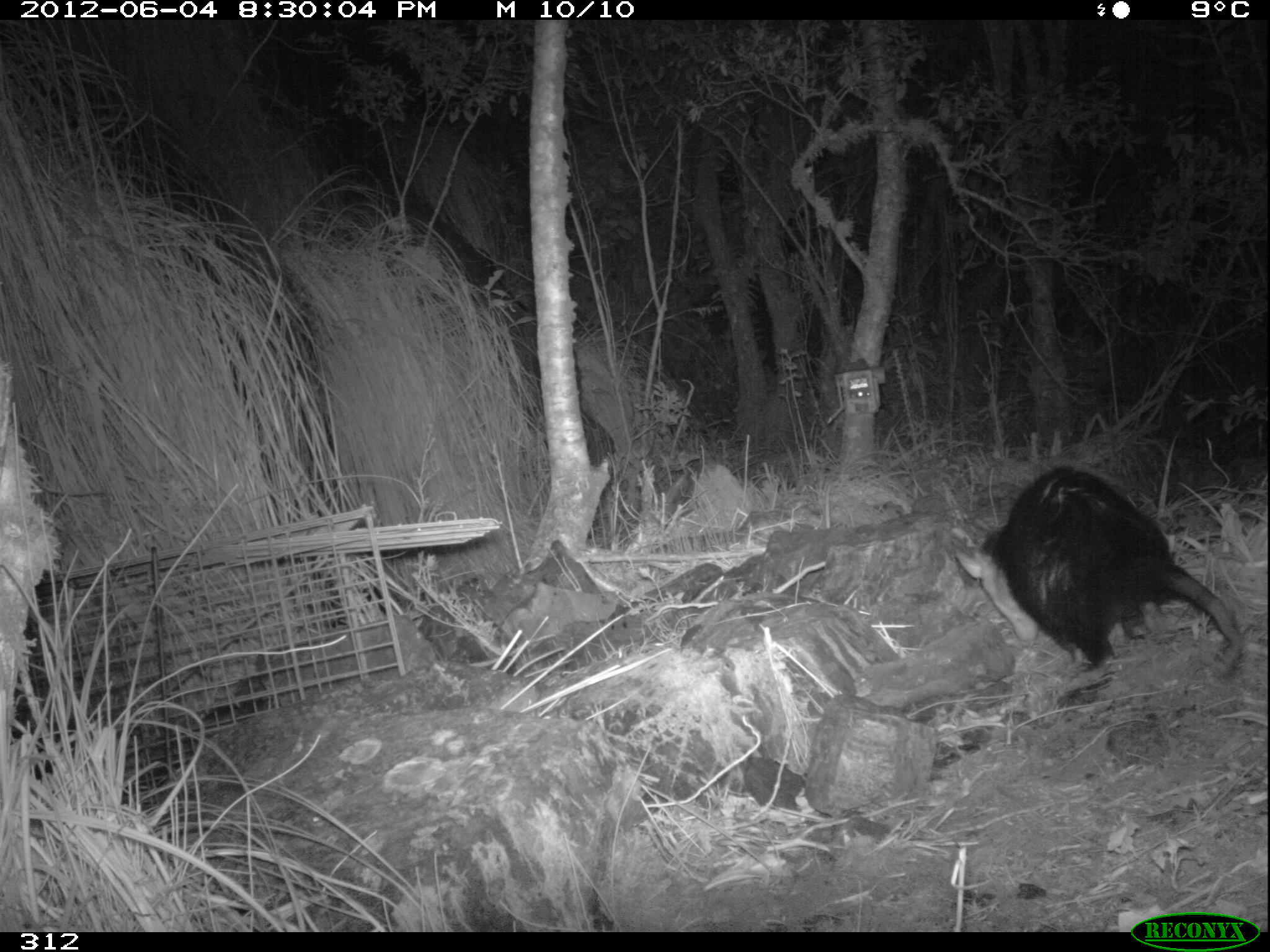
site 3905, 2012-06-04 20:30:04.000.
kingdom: Animalia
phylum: Chordata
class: Mammalia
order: Didelphimorphia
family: Didelphidae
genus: Didelphis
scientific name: Didelphis pernigra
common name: andean white-eared opossum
Didelphis pernigra (andean white-eared opossum).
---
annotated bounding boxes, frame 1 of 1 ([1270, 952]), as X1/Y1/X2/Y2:
didelphis pernigra: 951/462/1244/695